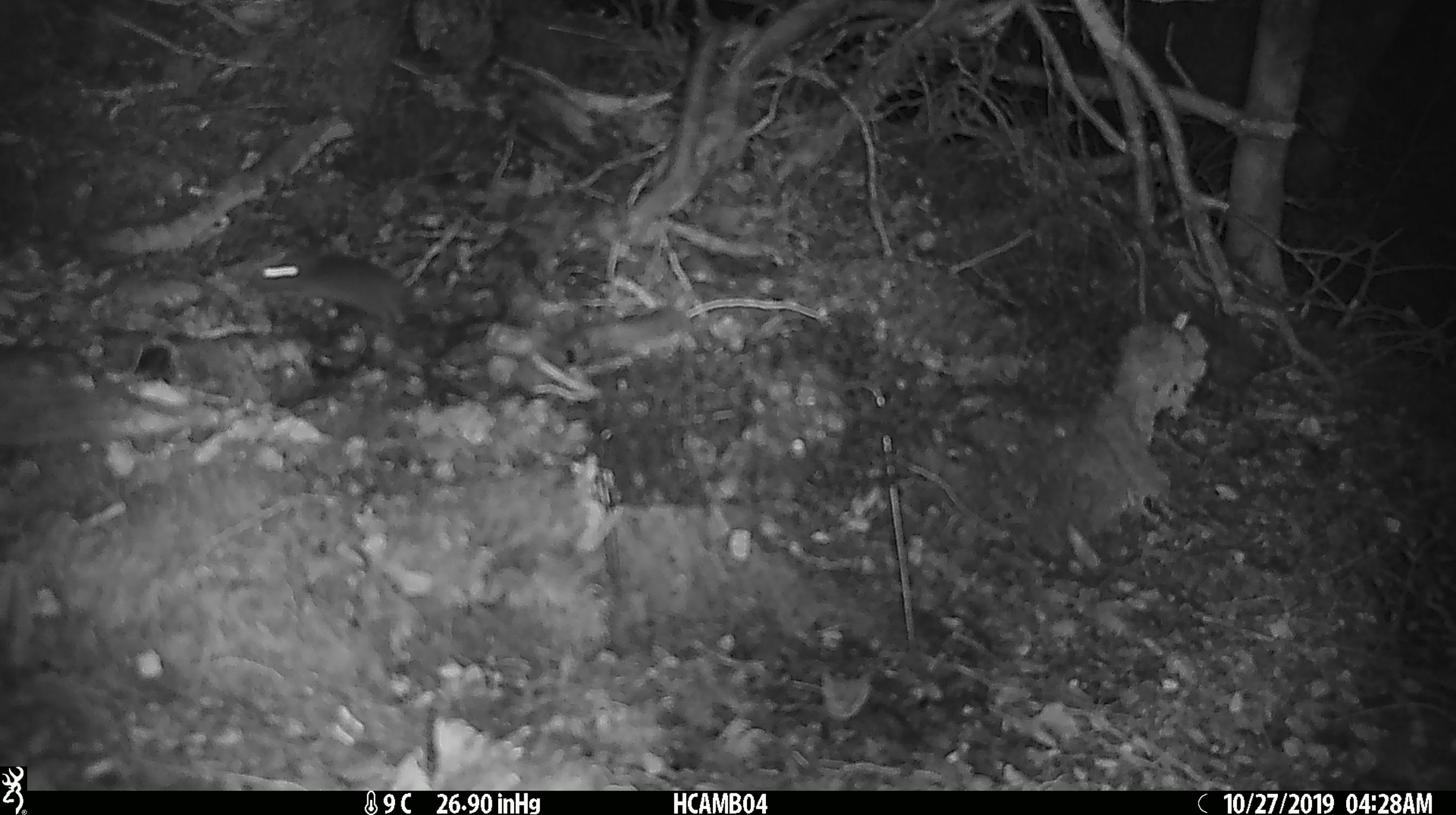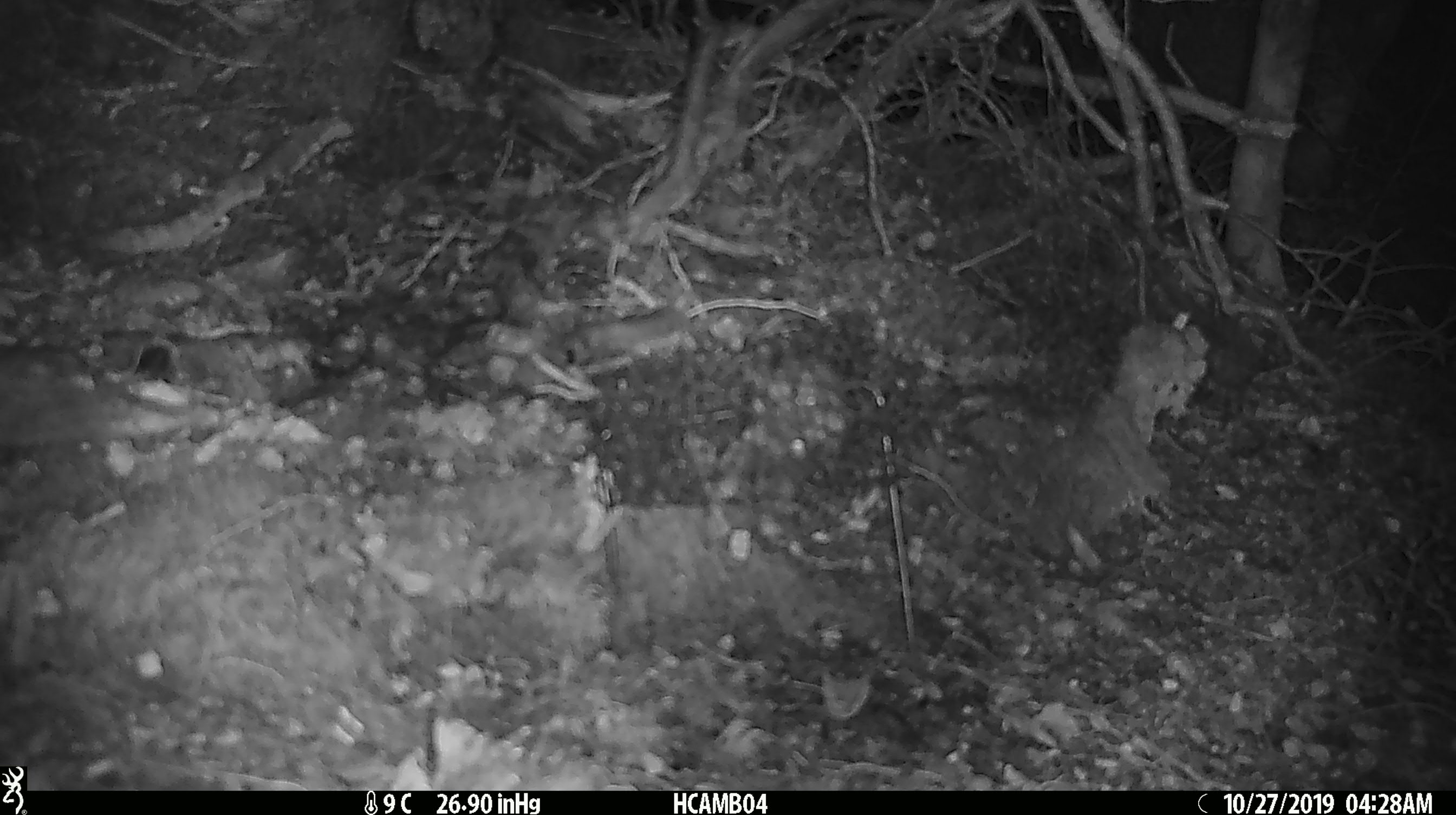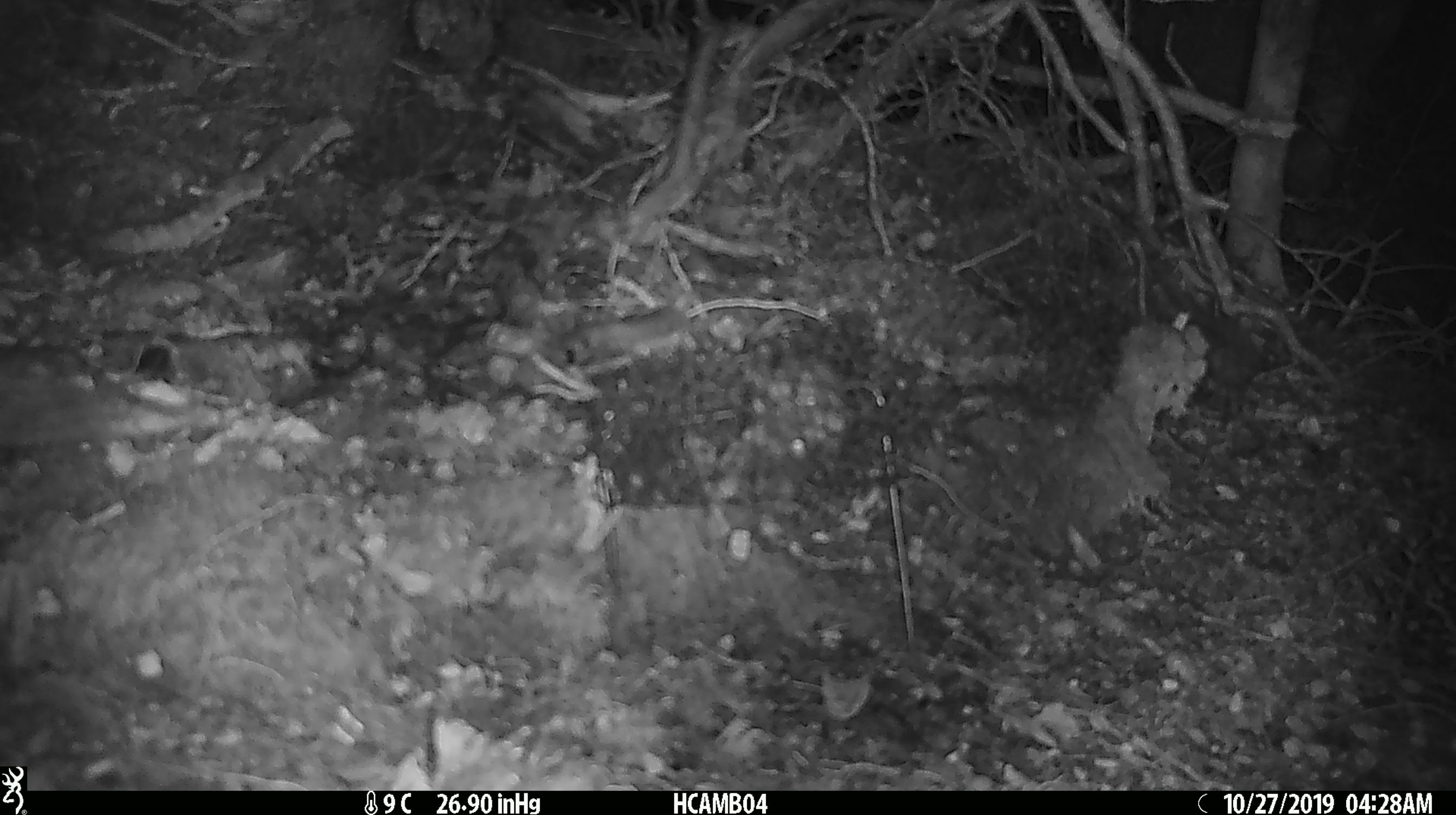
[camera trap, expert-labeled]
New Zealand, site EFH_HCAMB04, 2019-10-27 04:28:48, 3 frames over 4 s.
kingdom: Animalia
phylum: Chordata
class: Mammalia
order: Rodentia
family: Muridae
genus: Mus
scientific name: Mus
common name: mouse